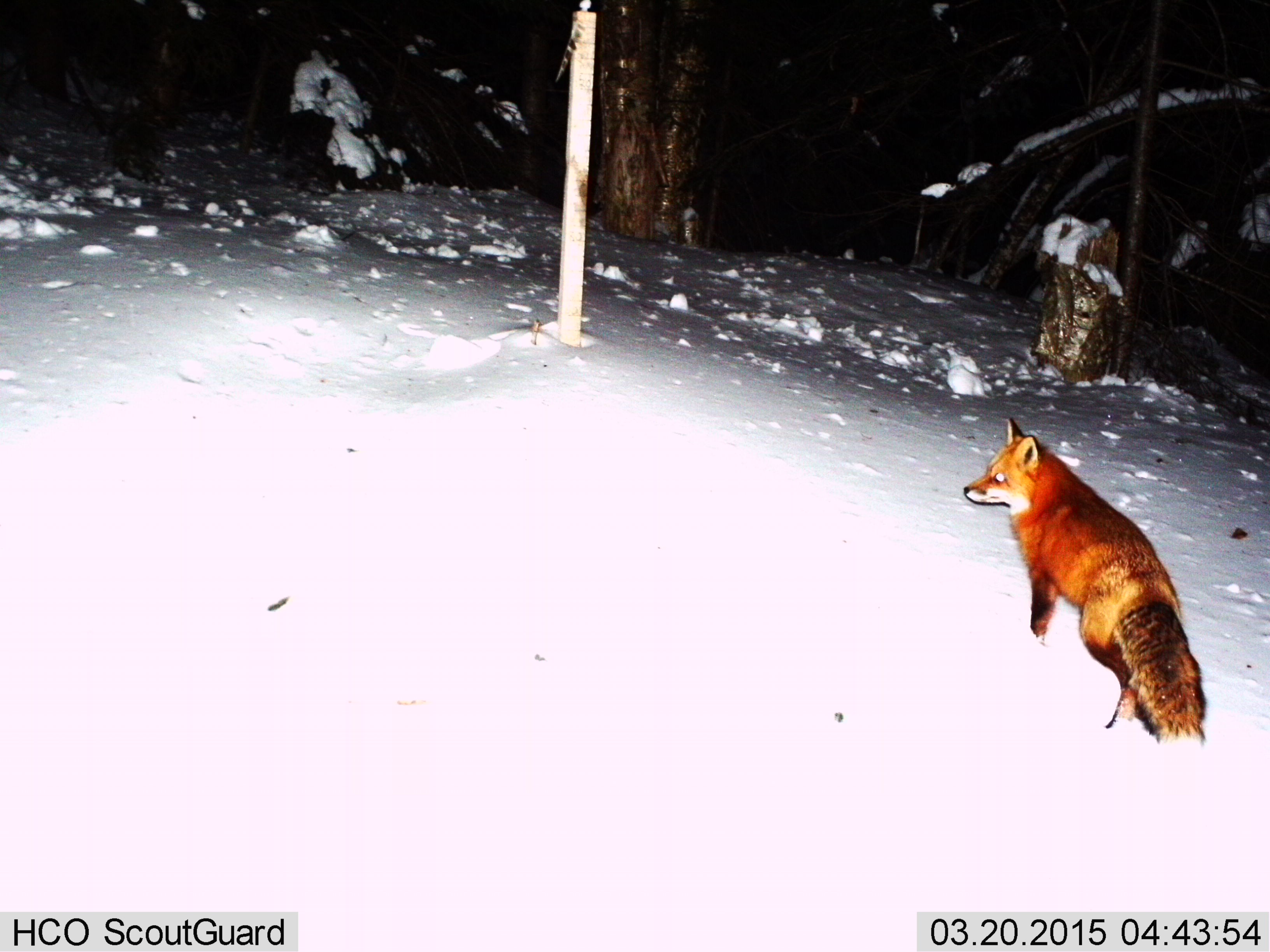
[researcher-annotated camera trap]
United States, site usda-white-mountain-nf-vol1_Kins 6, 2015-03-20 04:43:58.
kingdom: Animalia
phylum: Chordata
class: Mammalia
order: Carnivora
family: Canidae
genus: Vulpes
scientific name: Vulpes vulpes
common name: red fox